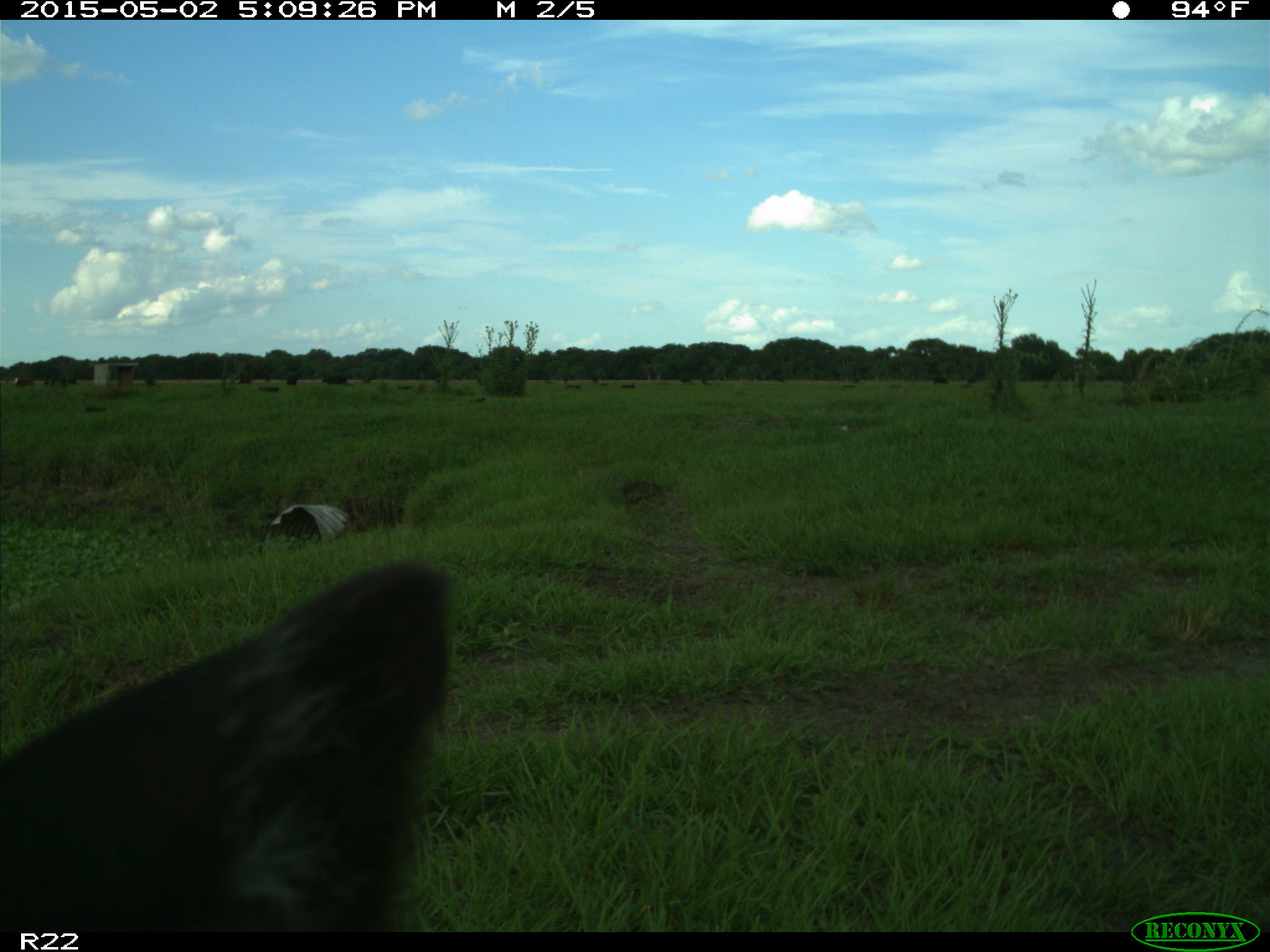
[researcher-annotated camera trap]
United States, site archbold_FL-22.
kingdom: Animalia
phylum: Chordata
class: Mammalia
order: Artiodactyla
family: Bovidae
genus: Bos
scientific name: Bos taurus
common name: domestic cow